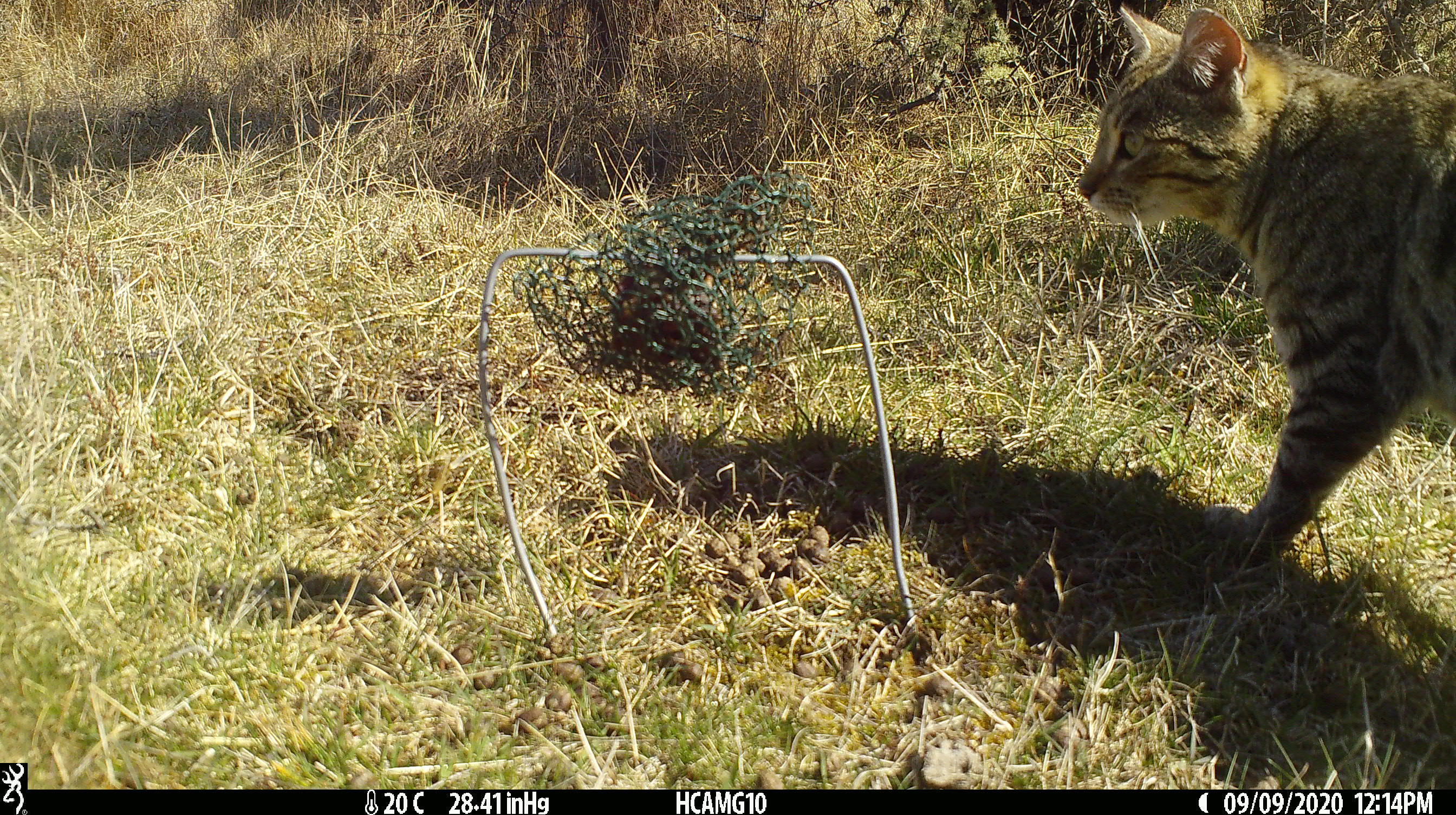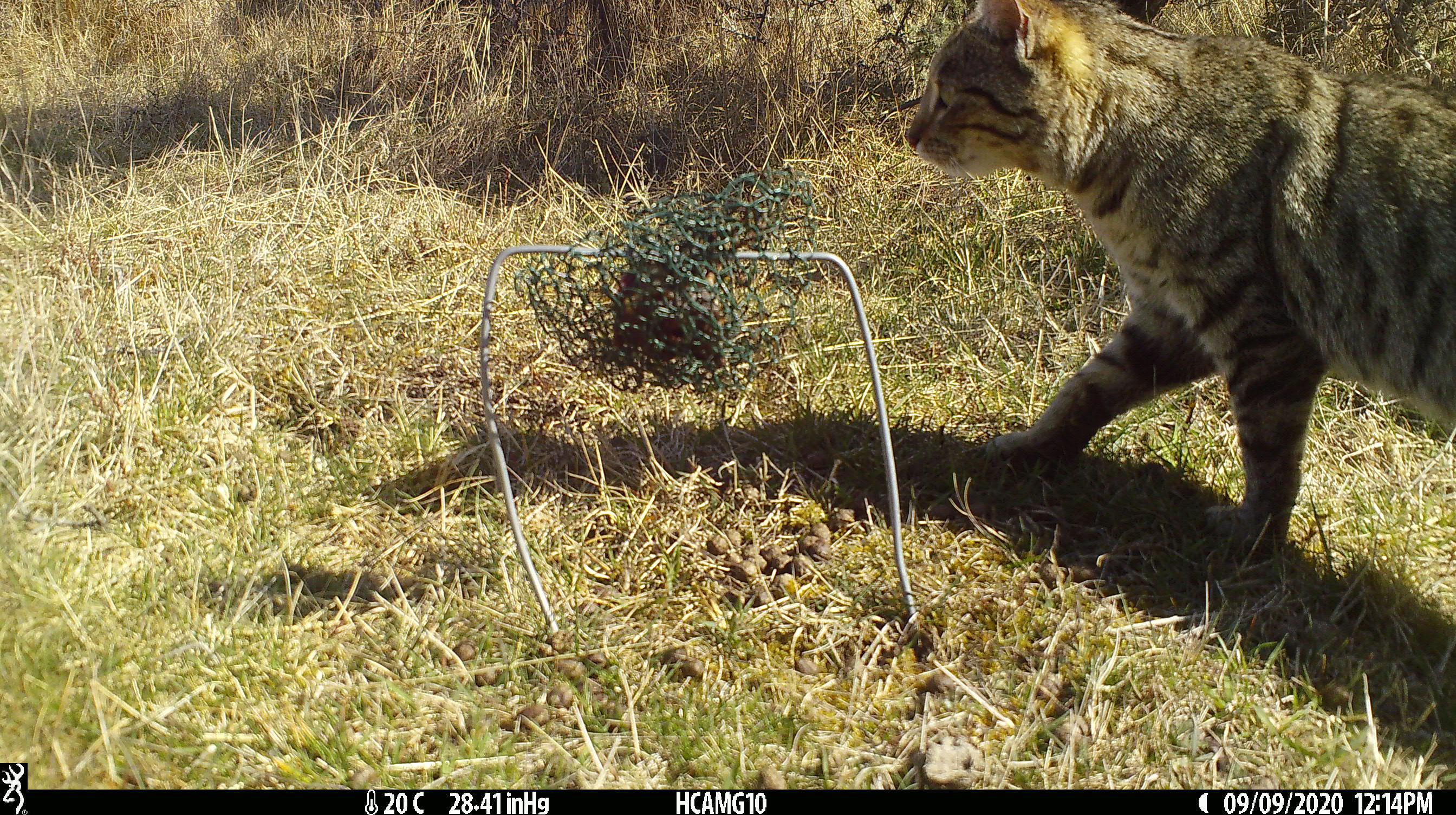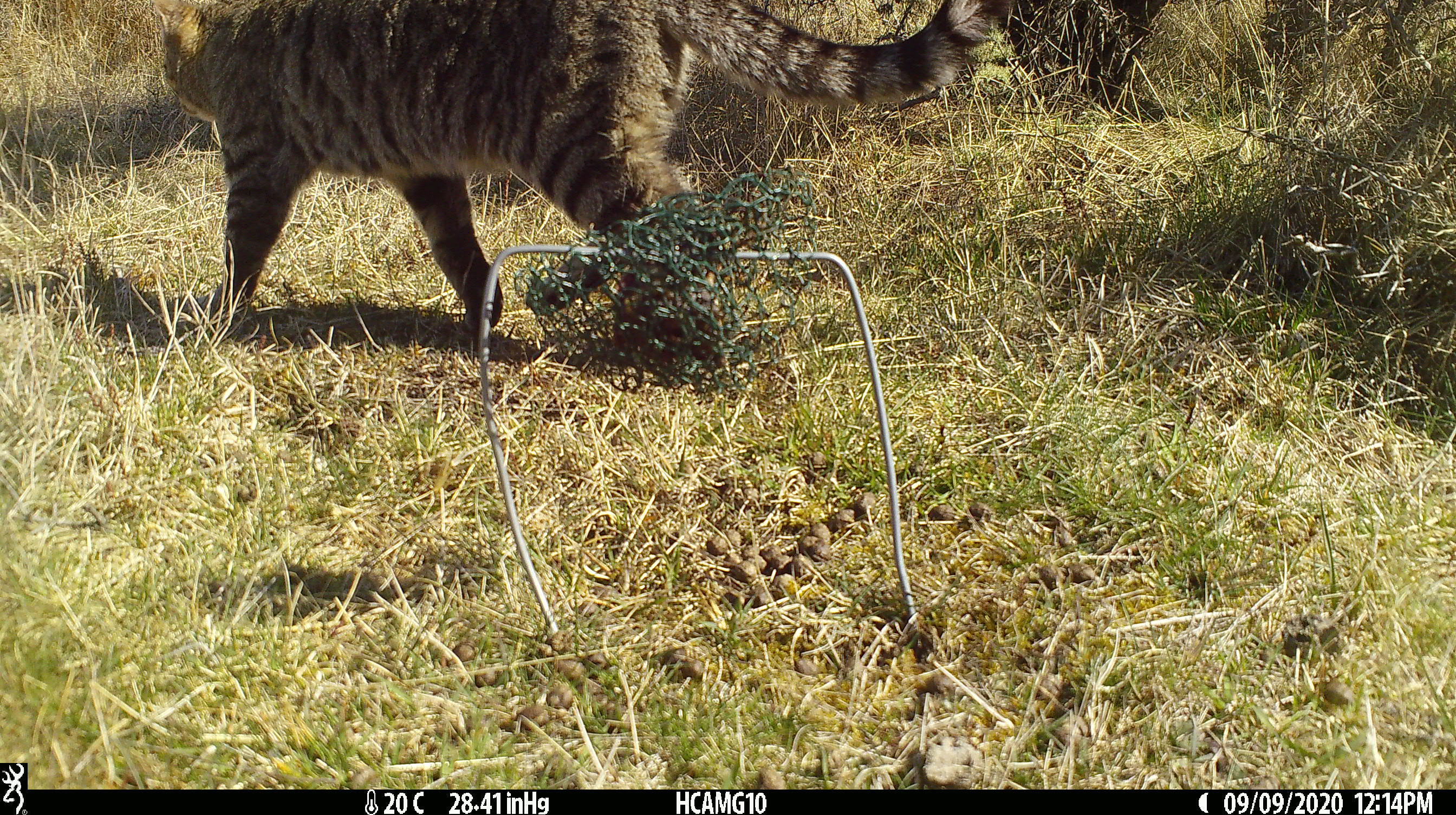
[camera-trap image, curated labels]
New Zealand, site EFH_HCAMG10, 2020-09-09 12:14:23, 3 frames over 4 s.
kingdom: Animalia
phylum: Chordata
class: Mammalia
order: Carnivora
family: Felidae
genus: Felis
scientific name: Felis catus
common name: domestic cat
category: cat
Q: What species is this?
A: Cat (domestic cat) (Felis catus).